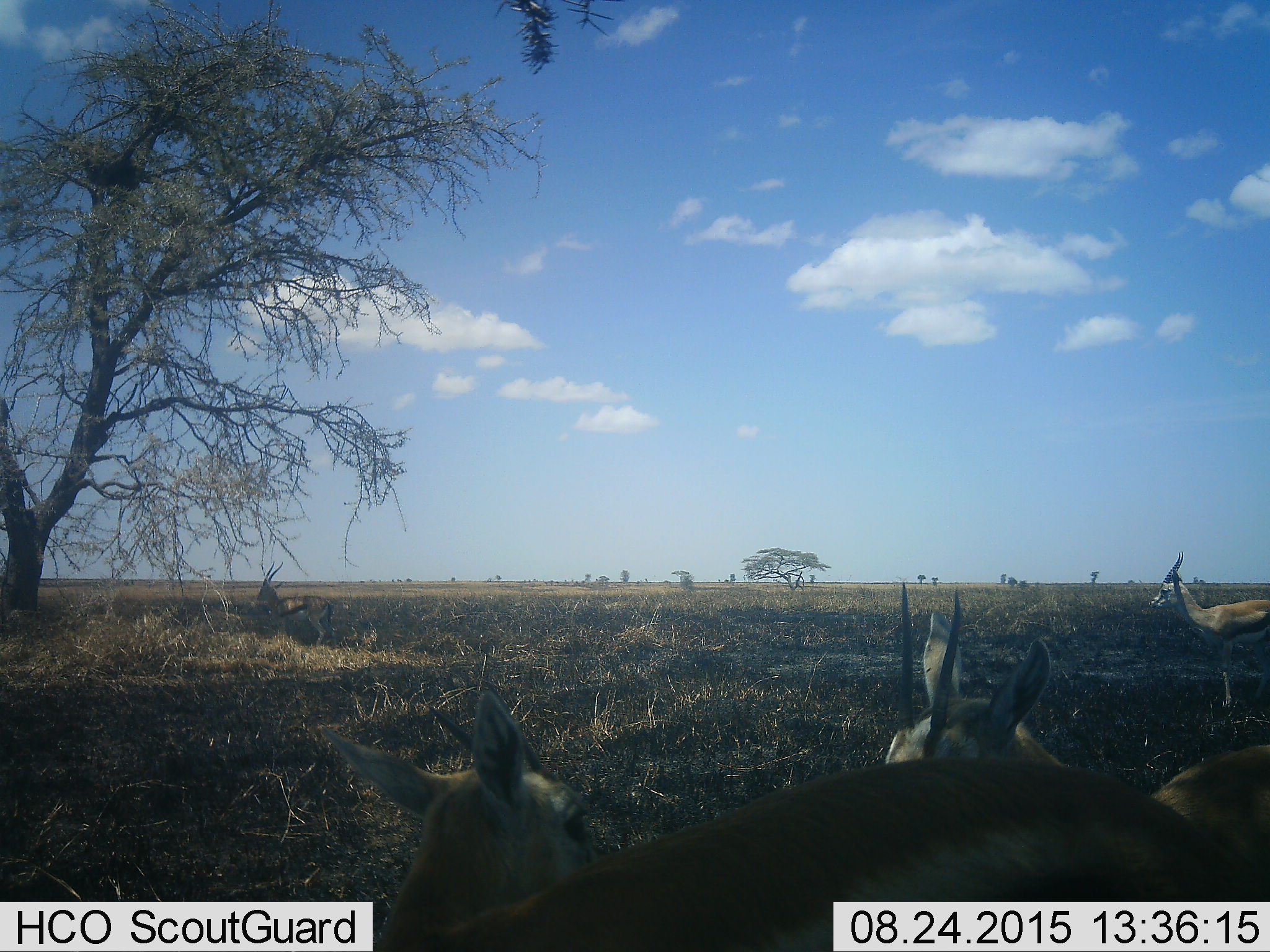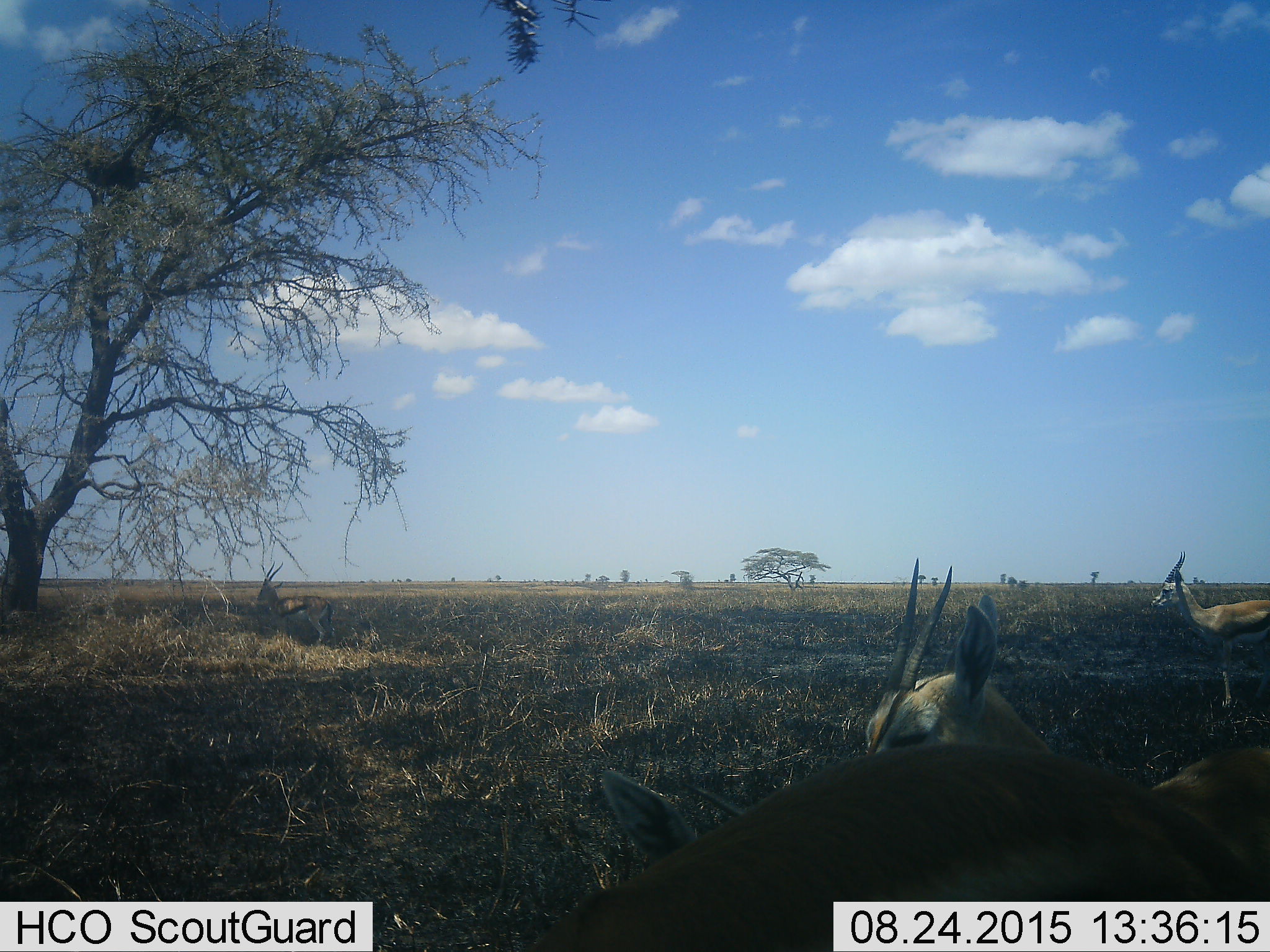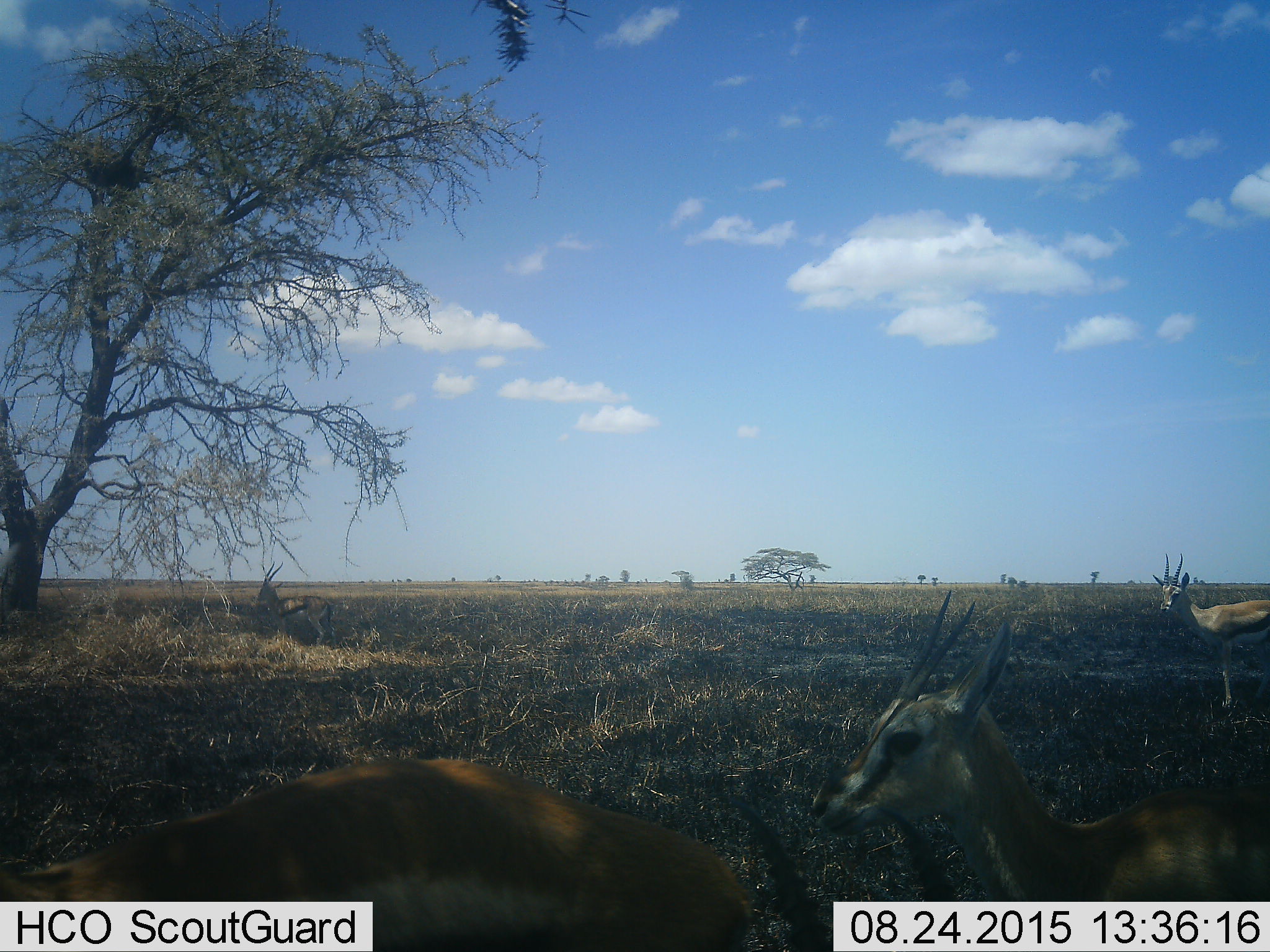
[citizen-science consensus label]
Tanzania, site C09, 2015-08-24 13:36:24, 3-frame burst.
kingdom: Animalia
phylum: Chordata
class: Mammalia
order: Artiodactyla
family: Bovidae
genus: Eudorcas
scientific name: Eudorcas thomsonii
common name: thomson's gazelle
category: gazellethomsons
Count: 4.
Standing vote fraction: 88%.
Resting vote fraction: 12%.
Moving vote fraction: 50%.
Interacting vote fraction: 19%.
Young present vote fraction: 6%.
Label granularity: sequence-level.